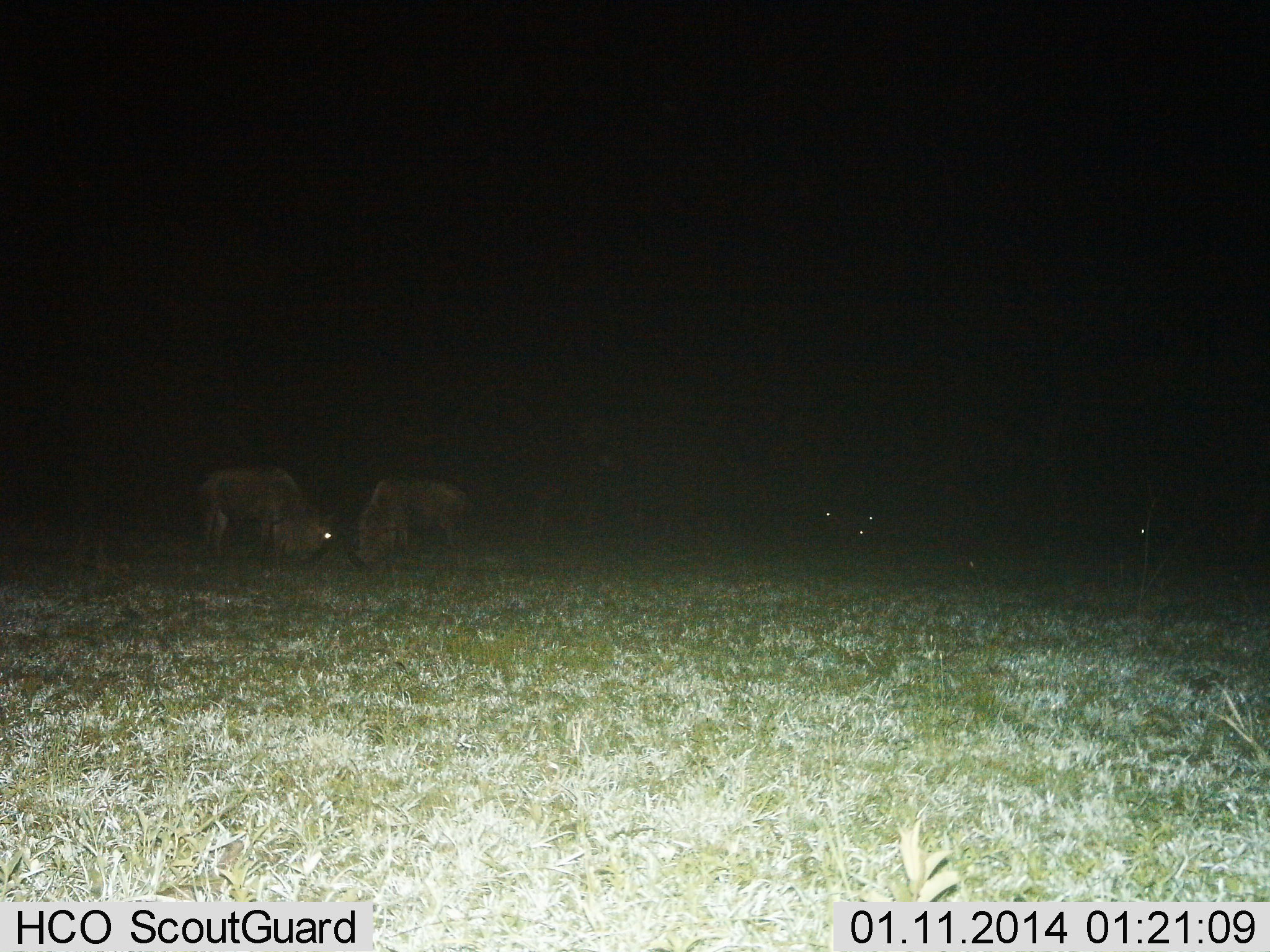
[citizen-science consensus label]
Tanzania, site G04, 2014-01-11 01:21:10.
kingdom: Animalia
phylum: Chordata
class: Mammalia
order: Artiodactyla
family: Bovidae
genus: Connochaetes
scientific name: Connochaetes taurinus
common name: blue wildebeest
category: wildebeest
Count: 2.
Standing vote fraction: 30%.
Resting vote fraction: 0%.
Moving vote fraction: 10%.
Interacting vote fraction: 0%.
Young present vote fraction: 0%.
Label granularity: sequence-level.